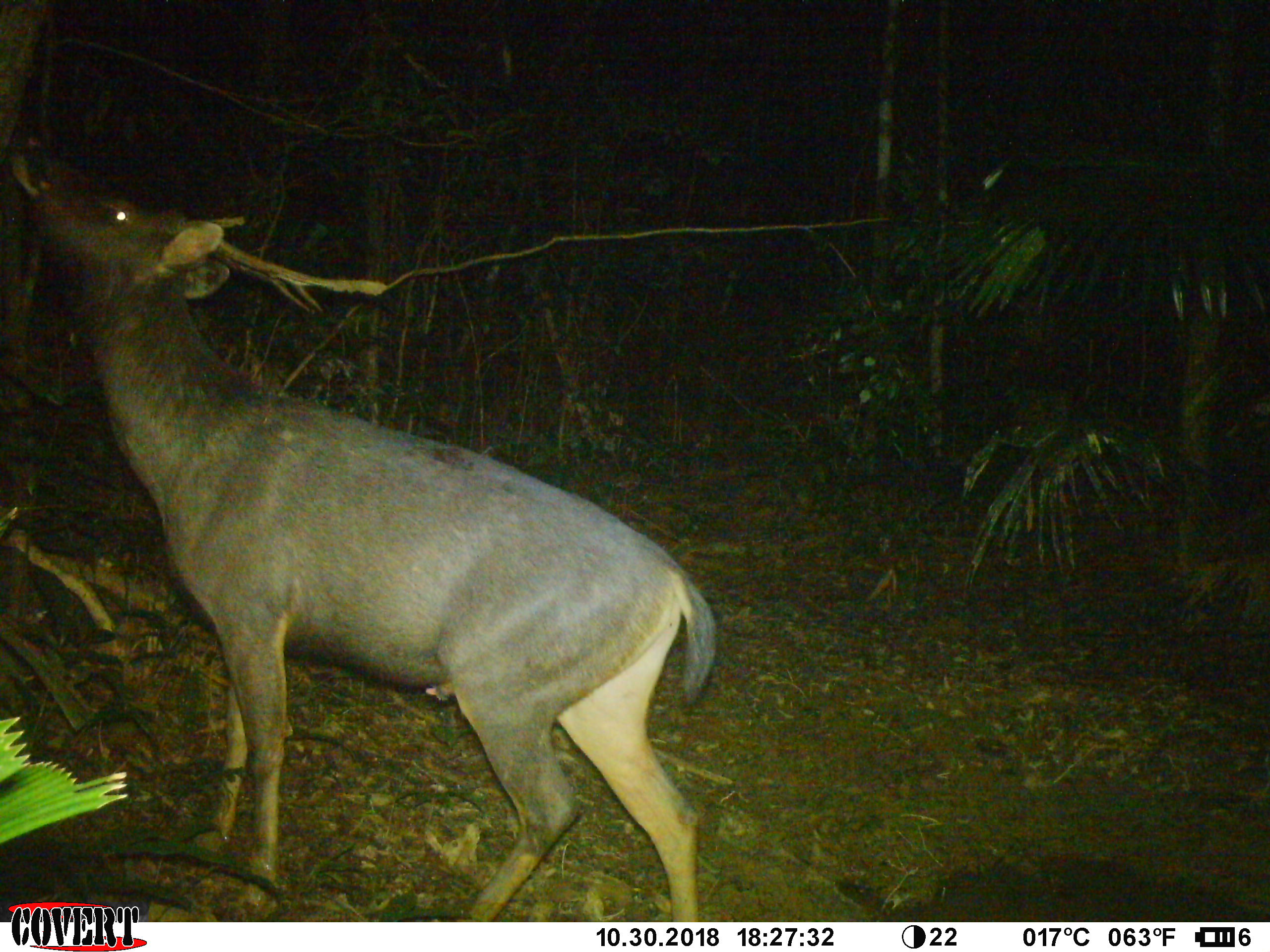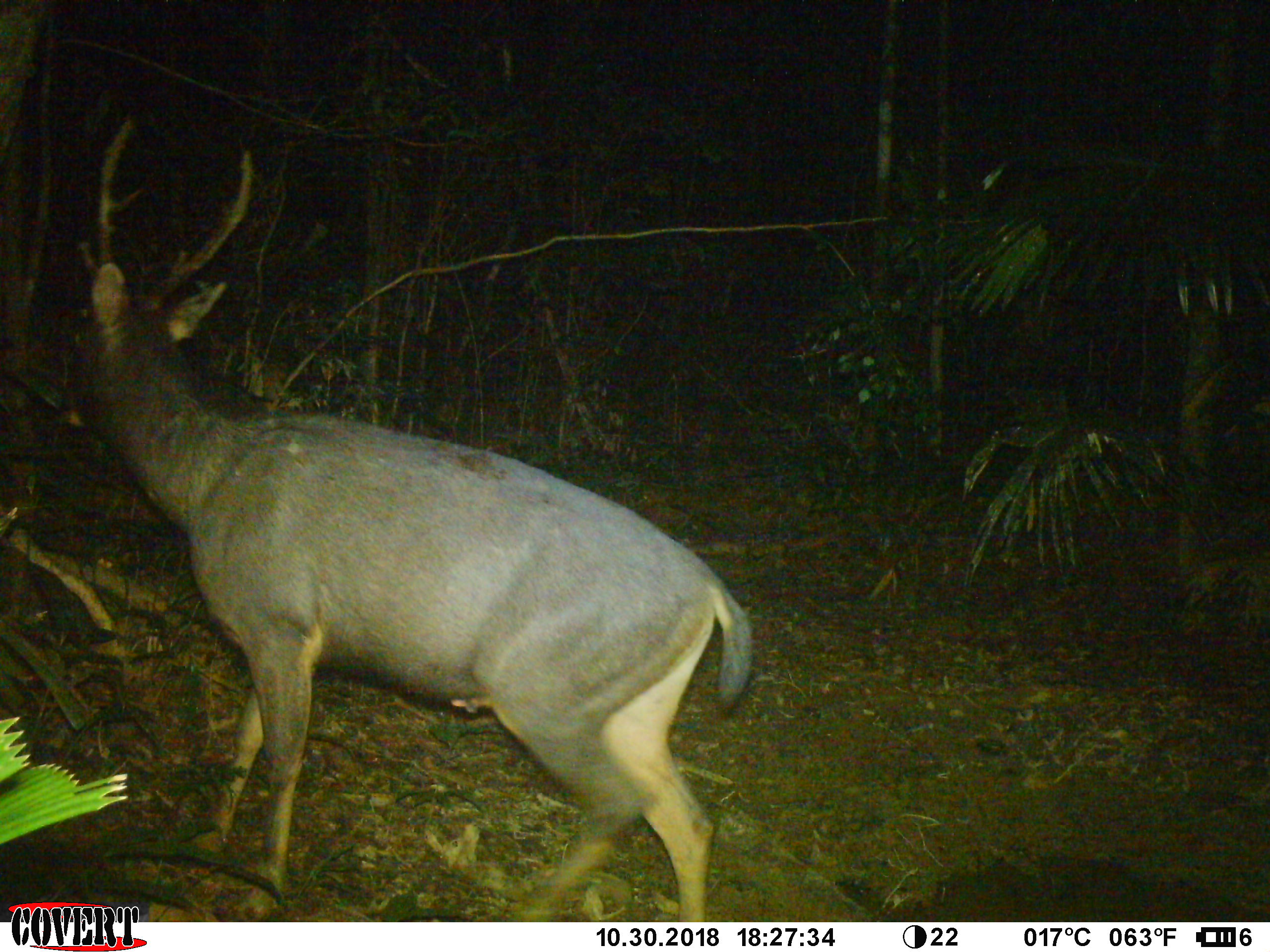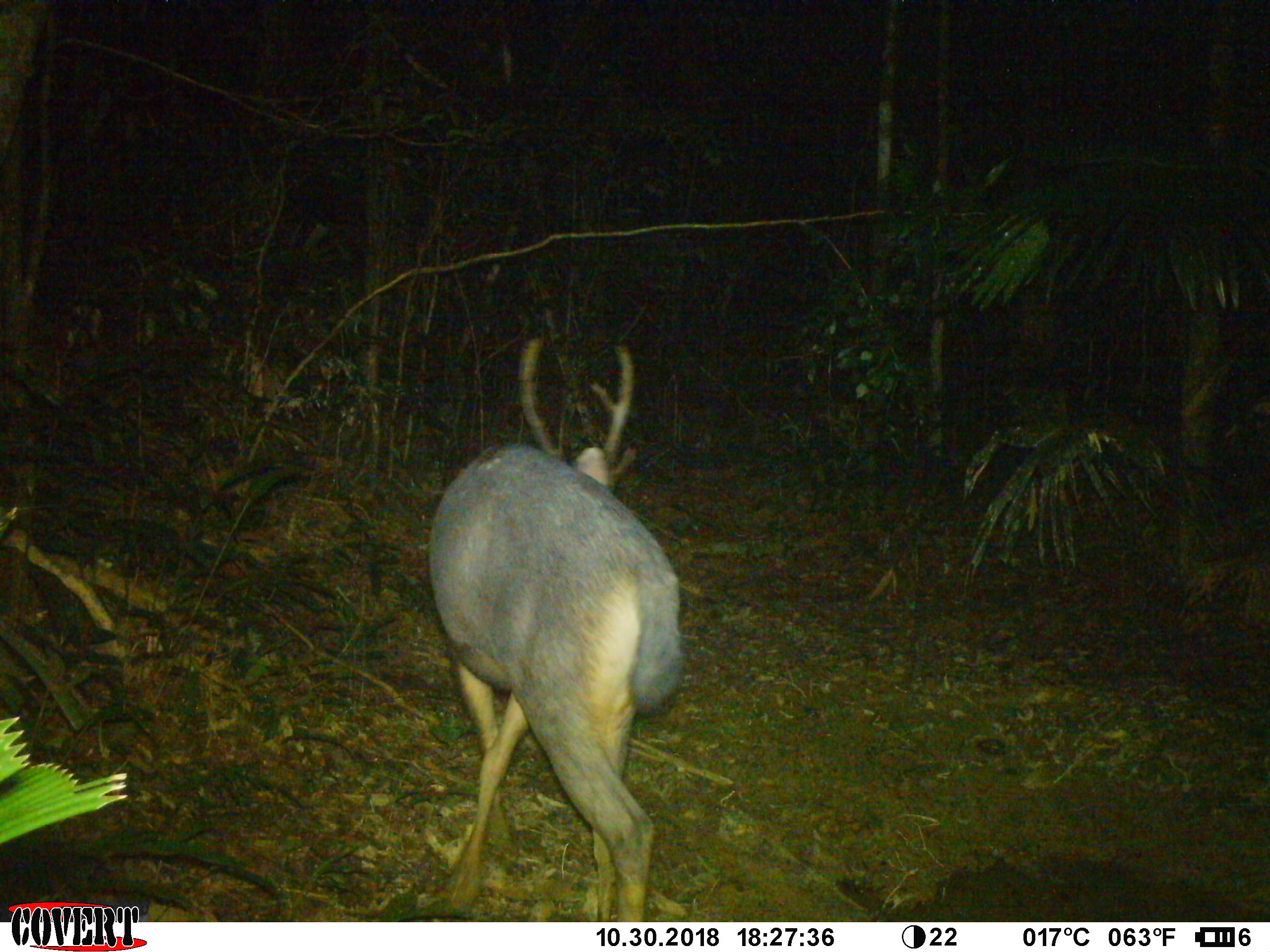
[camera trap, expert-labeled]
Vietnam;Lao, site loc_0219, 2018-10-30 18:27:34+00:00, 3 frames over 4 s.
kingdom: Animalia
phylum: Chordata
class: Mammalia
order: Artiodactyla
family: Cervidae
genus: Rusa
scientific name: Rusa unicolor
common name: sambar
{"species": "sambar (Rusa unicolor)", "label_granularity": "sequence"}